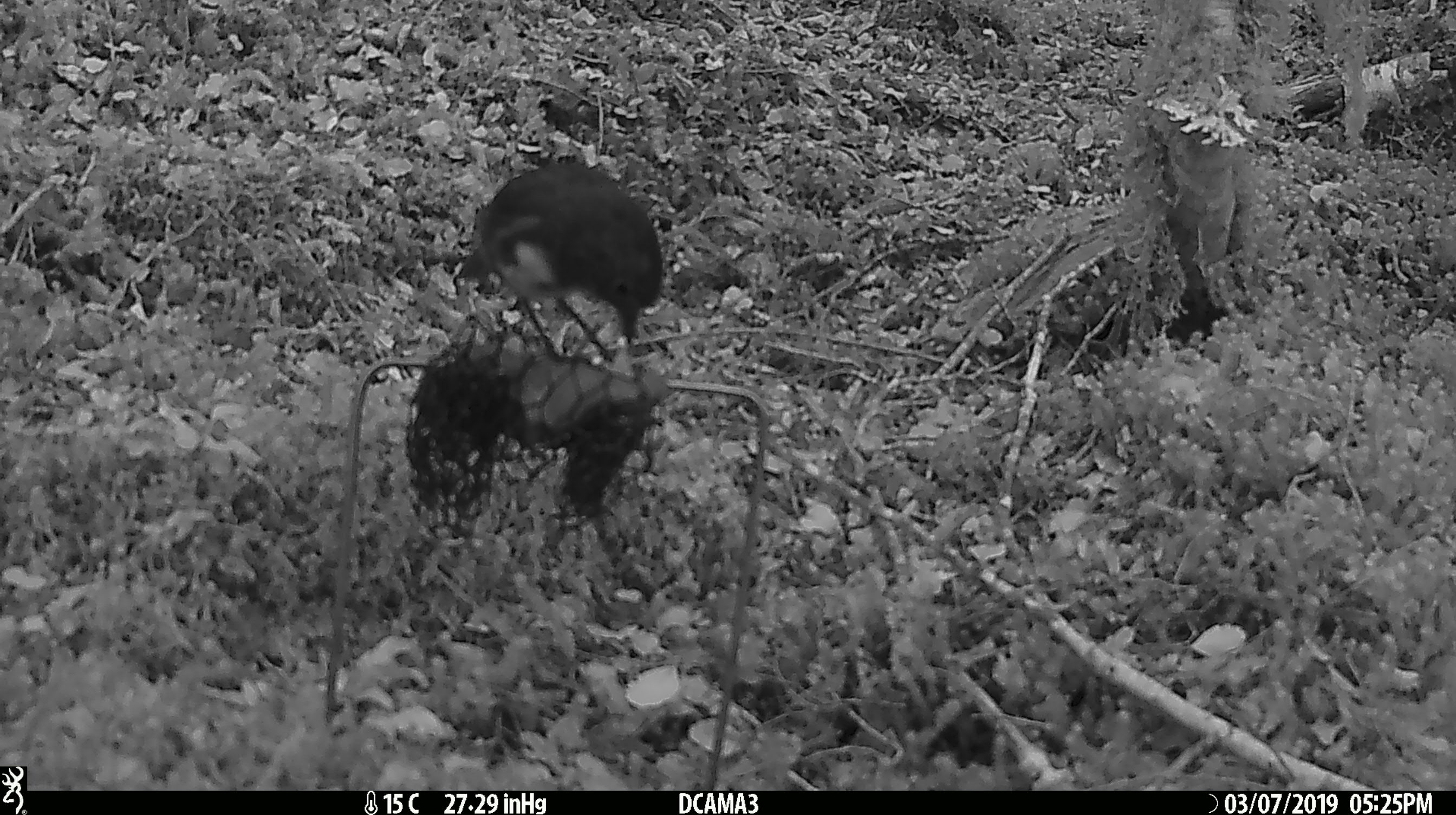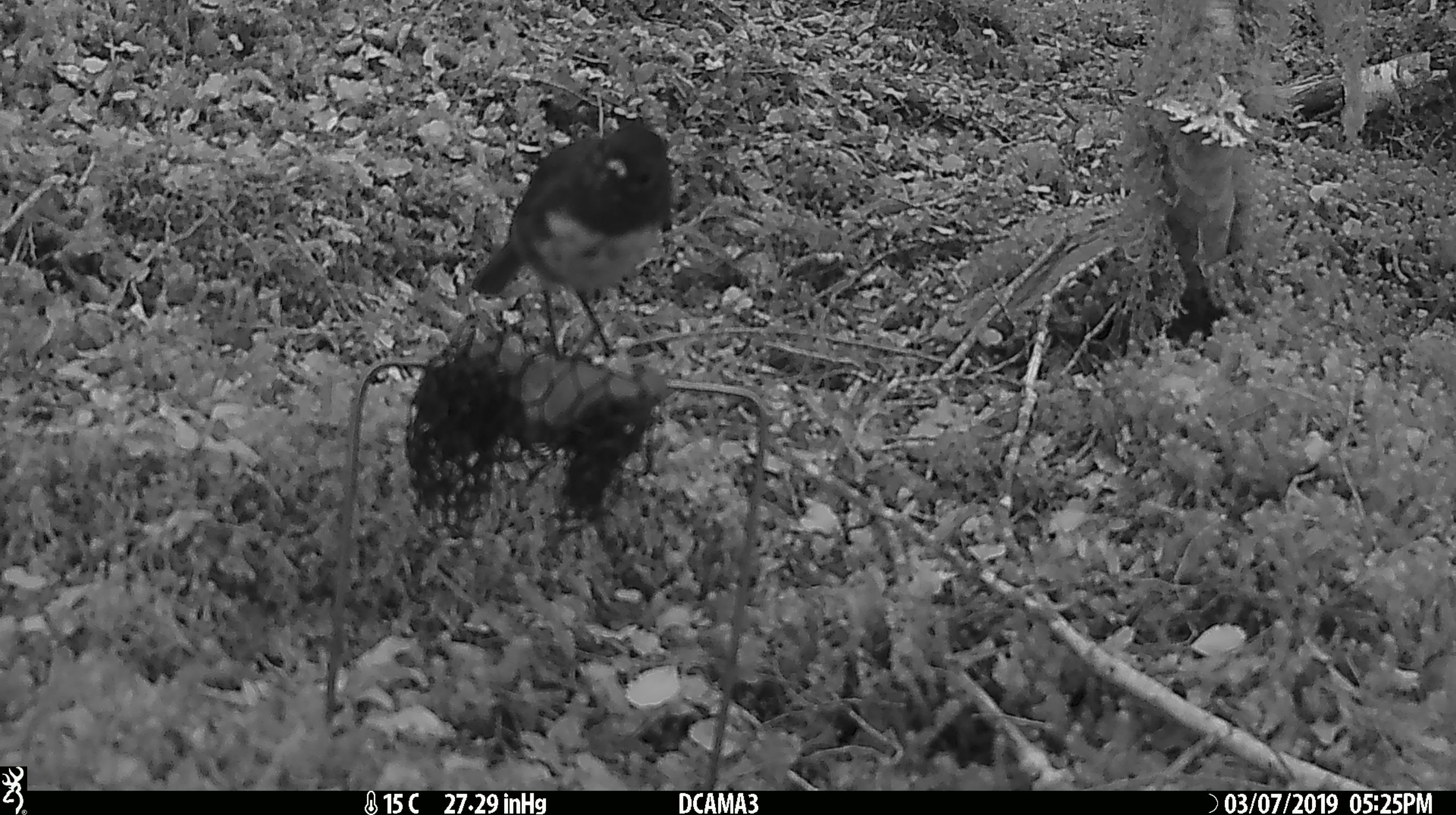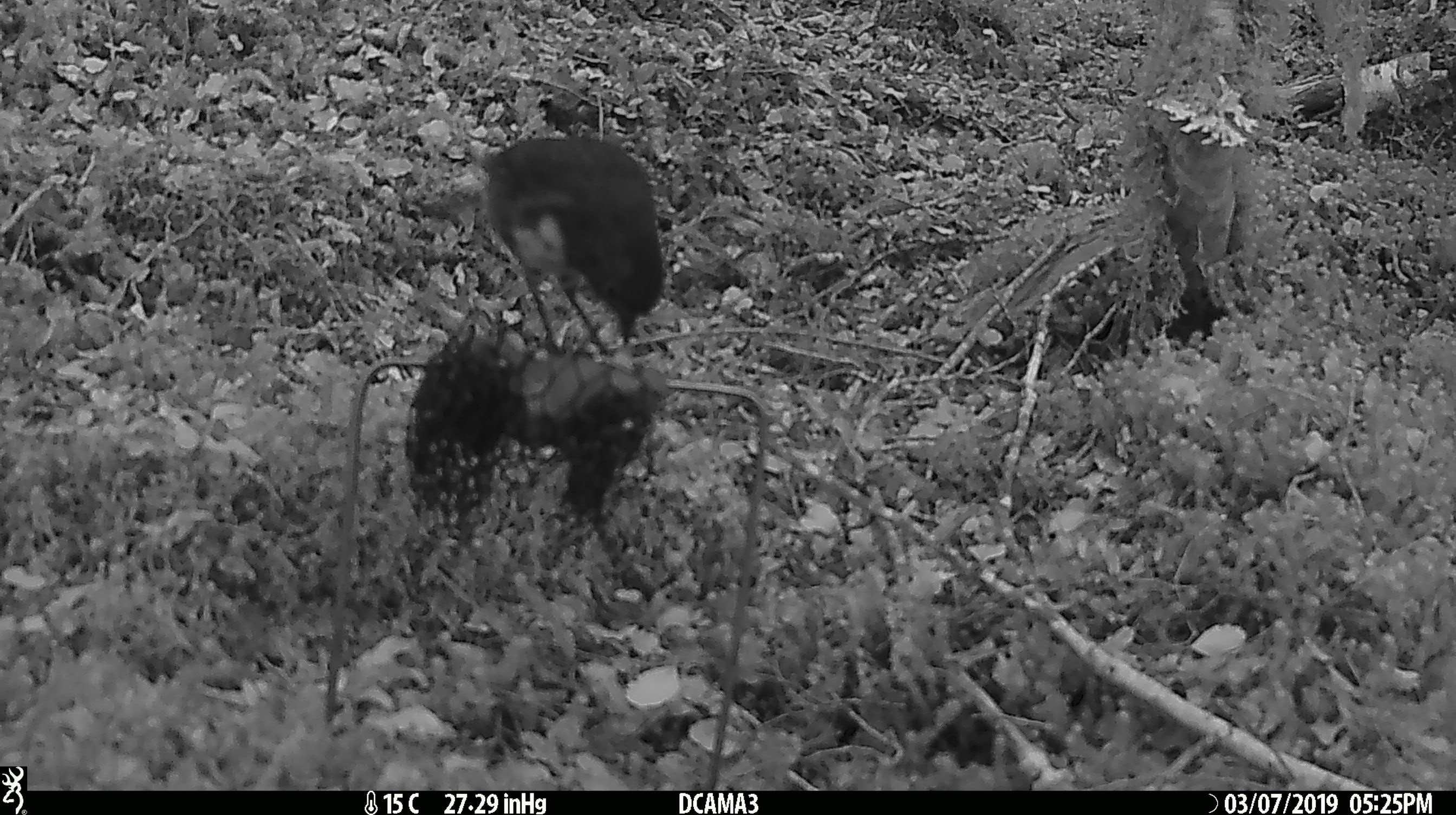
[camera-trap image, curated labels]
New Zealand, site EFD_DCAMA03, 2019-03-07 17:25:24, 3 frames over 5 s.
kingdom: Animalia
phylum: Chordata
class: Aves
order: Passeriformes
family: Petroicidae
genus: Petroica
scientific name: Petroica australis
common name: new zealand robin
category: robin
Robin (new zealand robin) (Petroica australis).